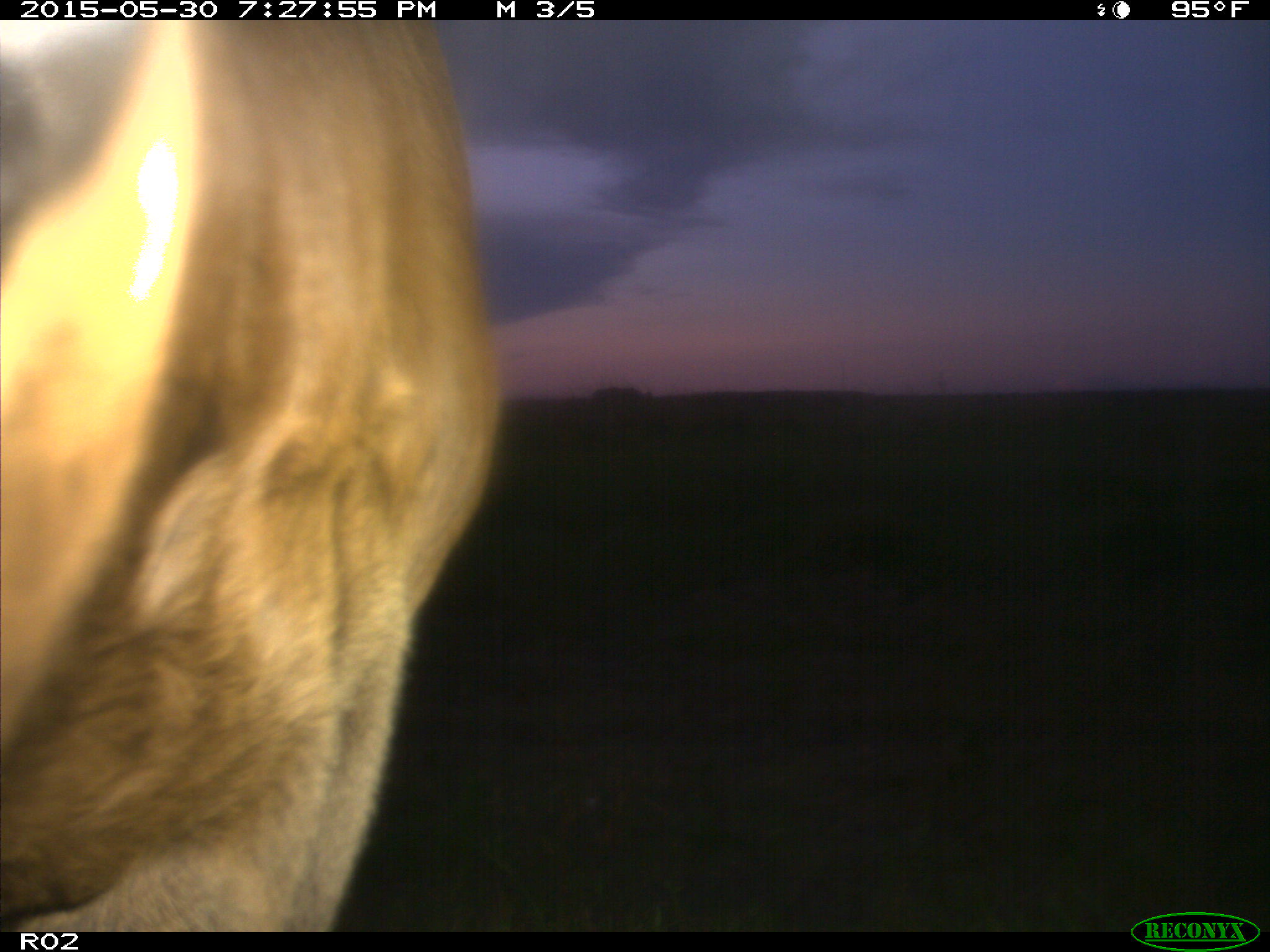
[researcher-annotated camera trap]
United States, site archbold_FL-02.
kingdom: Animalia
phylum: Chordata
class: Mammalia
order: Artiodactyla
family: Bovidae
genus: Bos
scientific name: Bos taurus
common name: domestic cow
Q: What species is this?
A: Bos taurus (domestic cow).